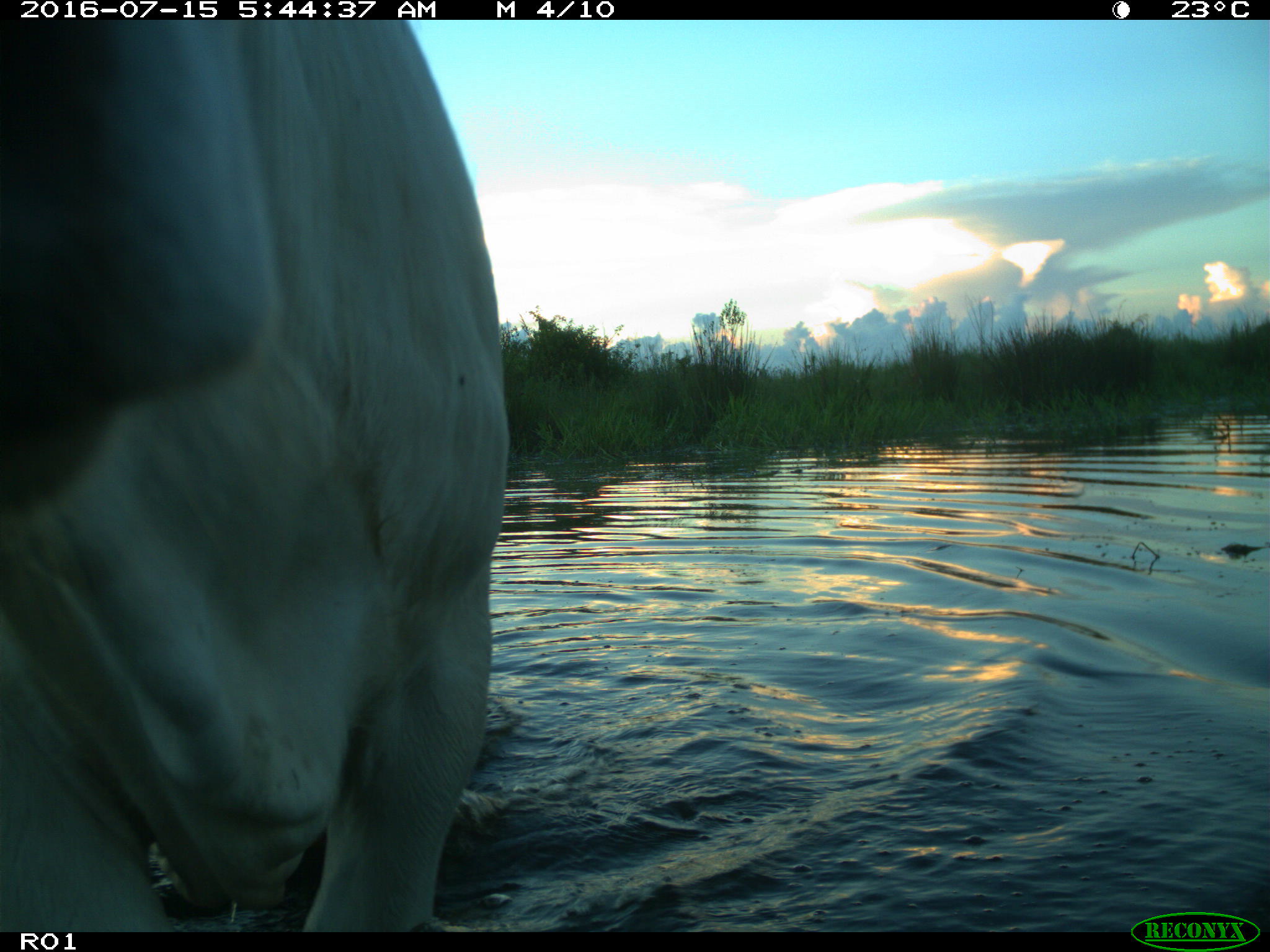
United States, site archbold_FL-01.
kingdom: Animalia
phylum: Chordata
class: Mammalia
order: Artiodactyla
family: Bovidae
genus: Bos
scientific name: Bos taurus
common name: domestic cow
Bos taurus (domestic cow).